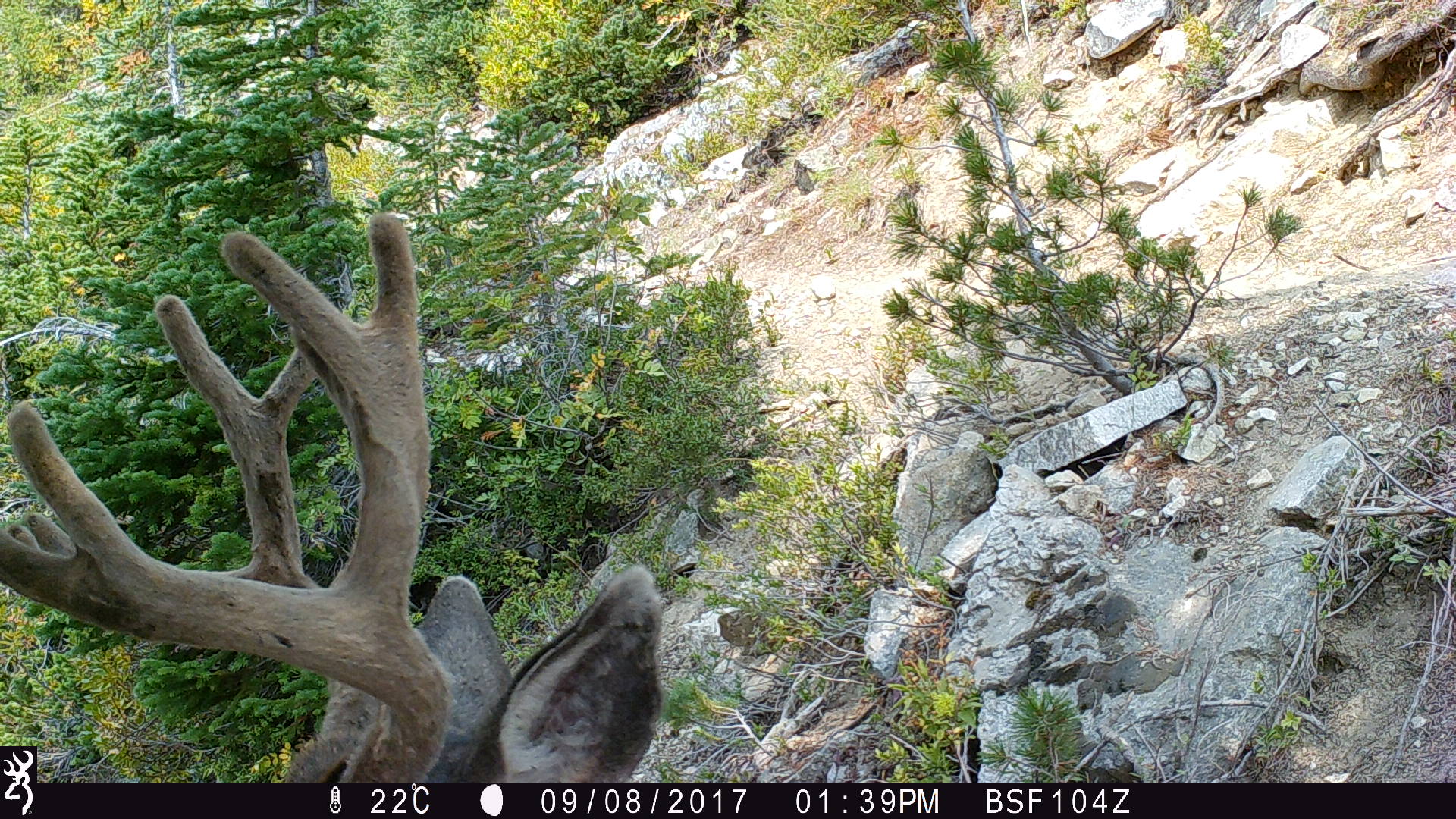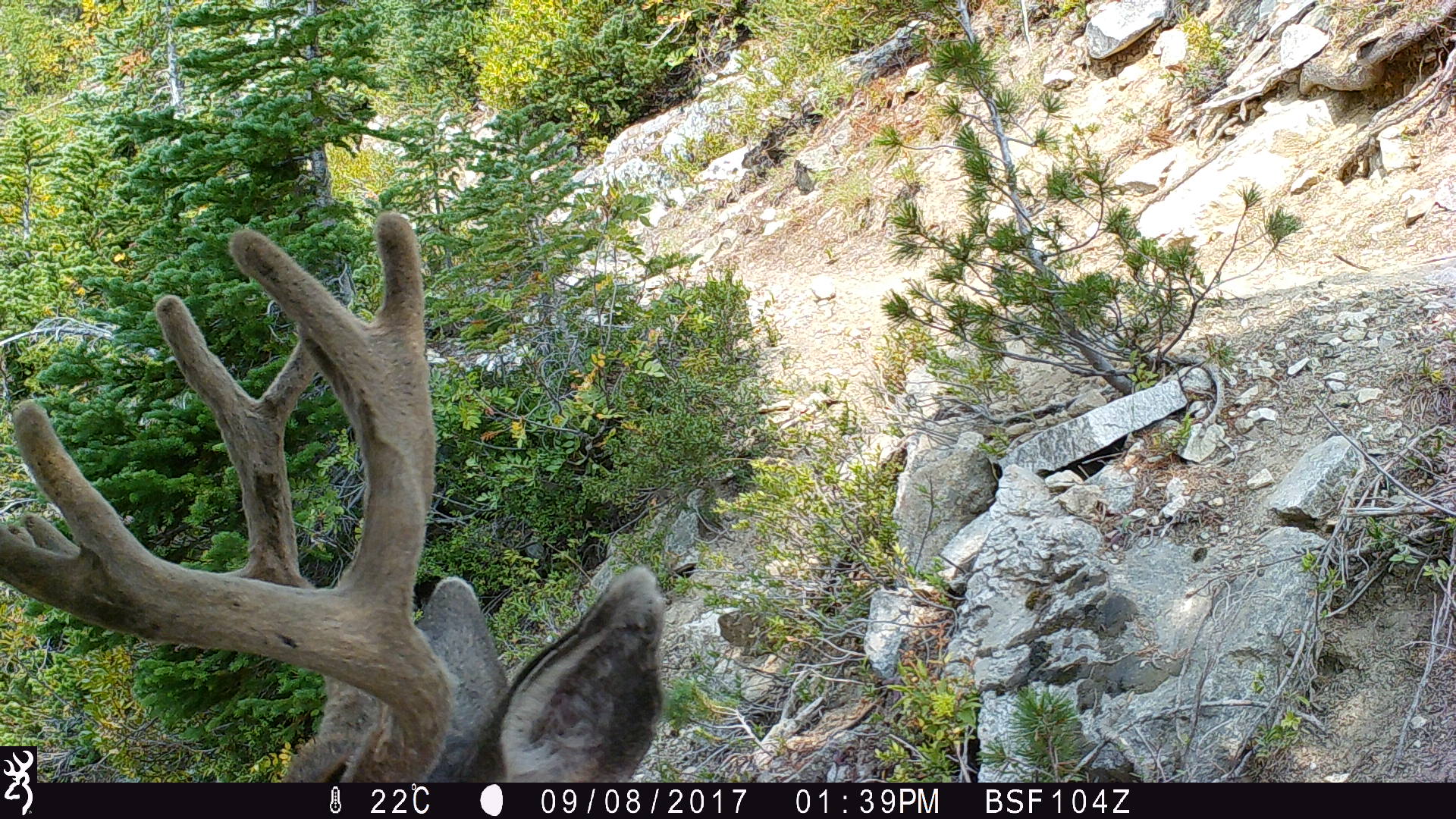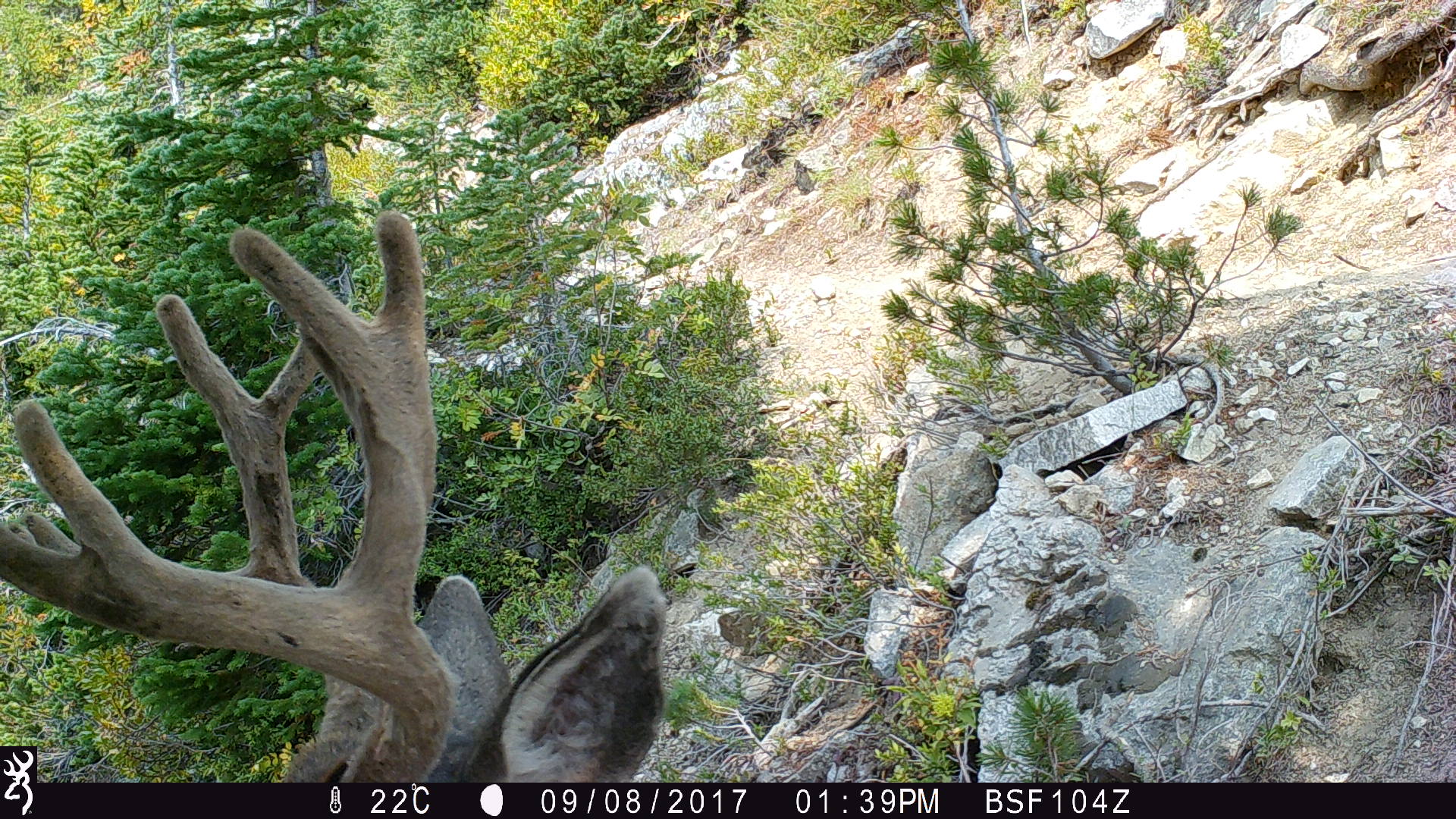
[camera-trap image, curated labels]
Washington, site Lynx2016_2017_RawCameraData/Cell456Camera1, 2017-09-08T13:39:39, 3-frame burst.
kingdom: Animalia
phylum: Chordata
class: Mammalia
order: Artiodactyla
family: Cervidae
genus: Odocoileus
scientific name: Odocoileus hemionus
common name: mule deer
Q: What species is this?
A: Odocoileus hemionus (mule deer).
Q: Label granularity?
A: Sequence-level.